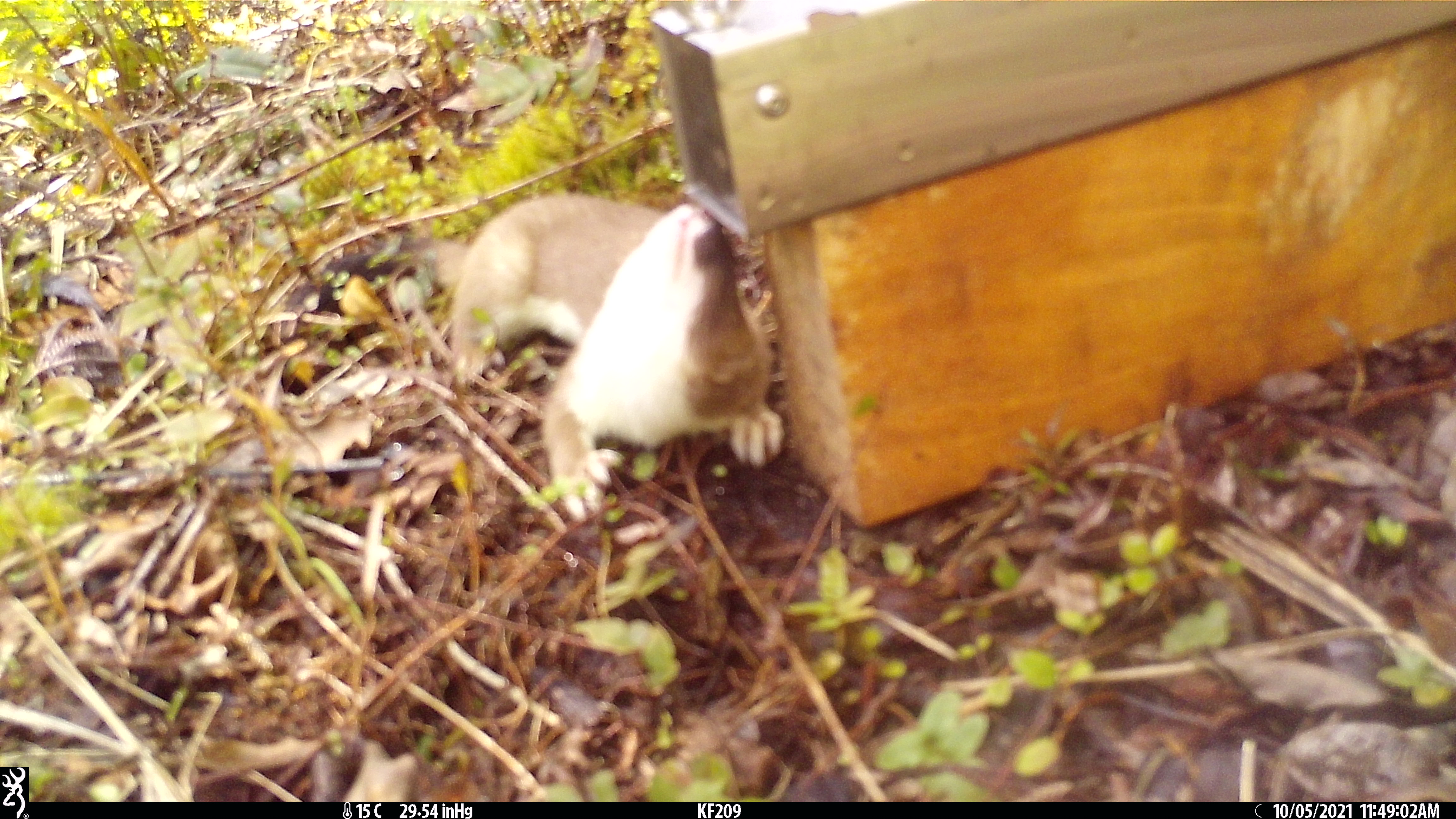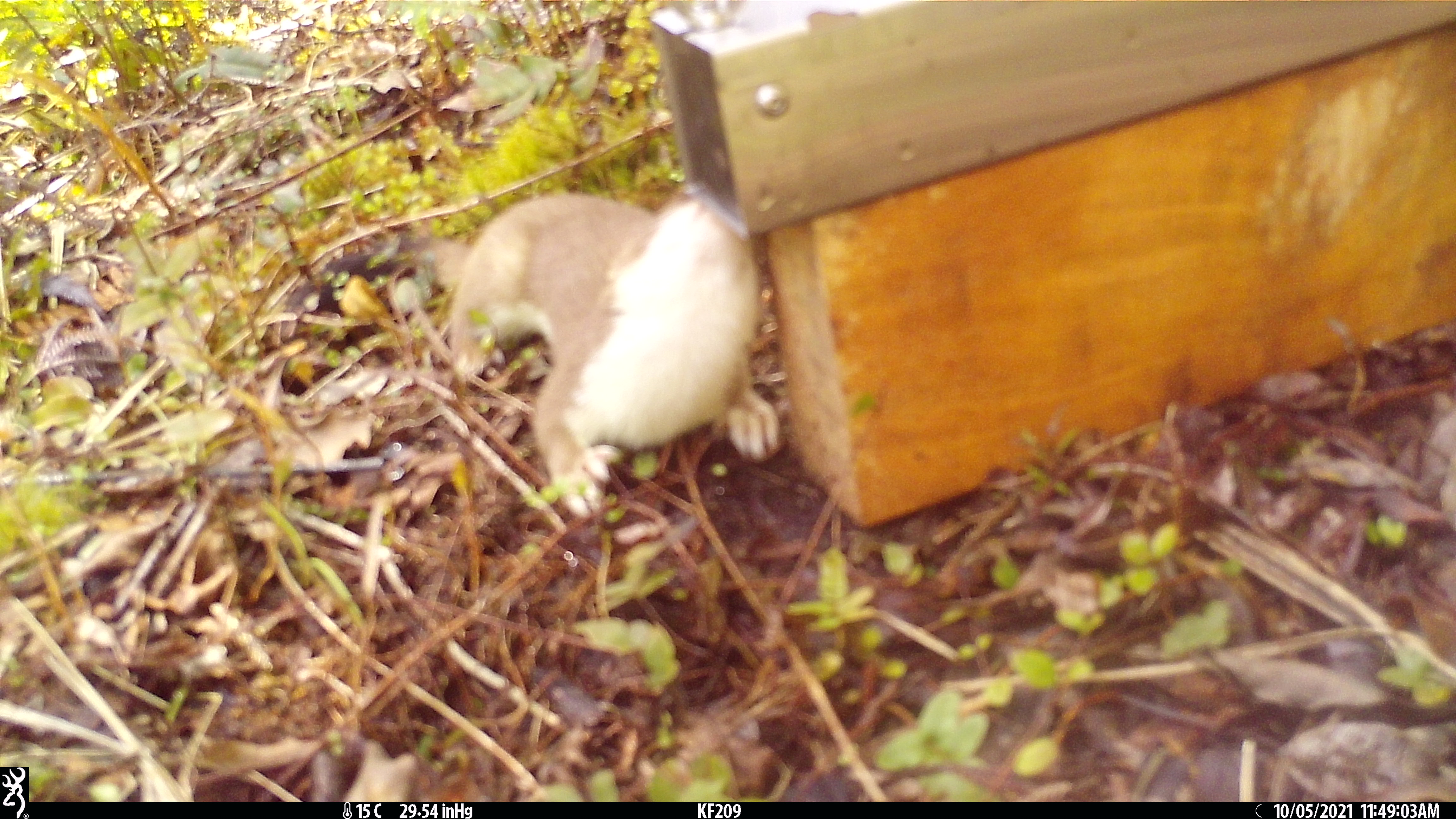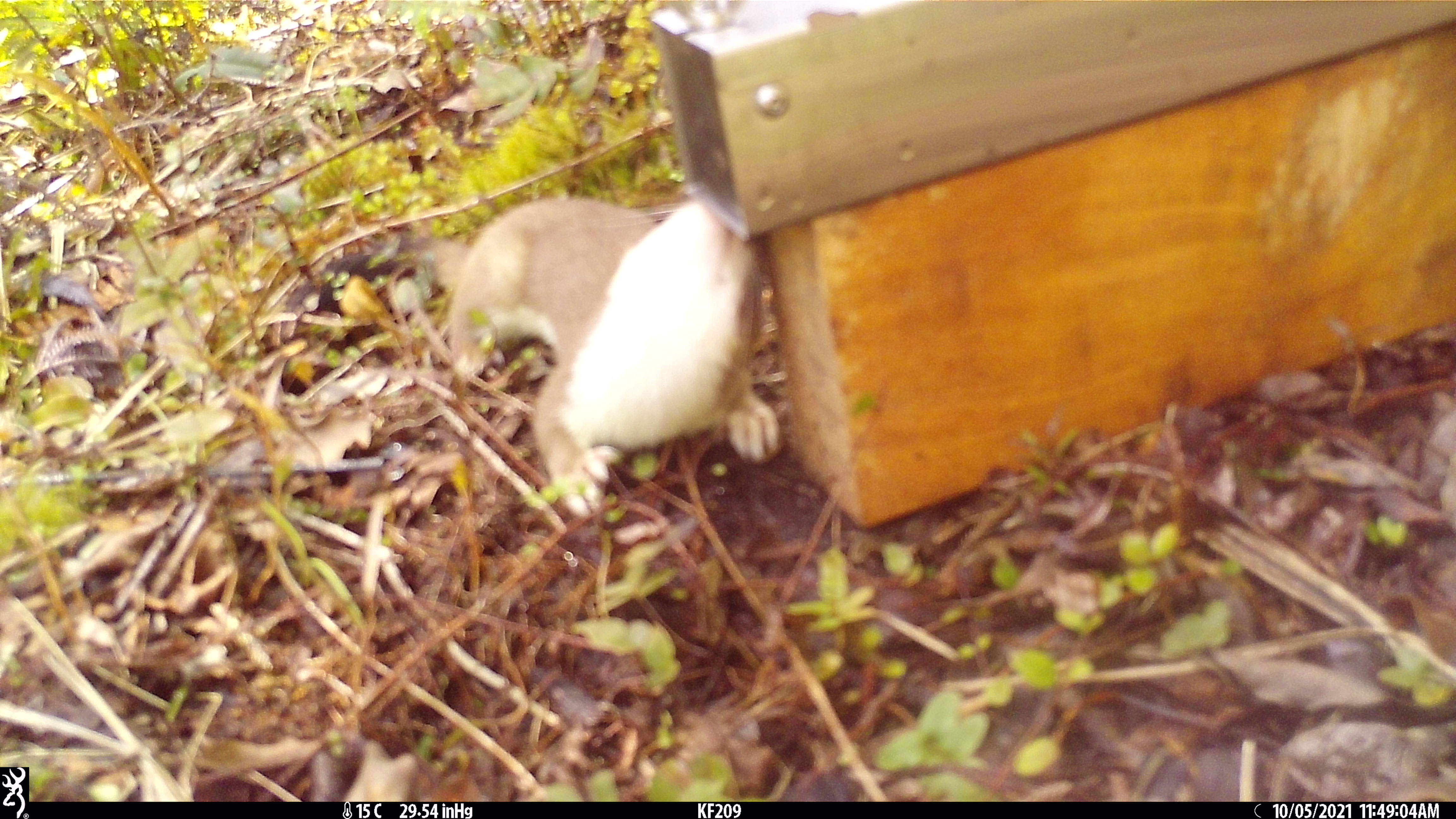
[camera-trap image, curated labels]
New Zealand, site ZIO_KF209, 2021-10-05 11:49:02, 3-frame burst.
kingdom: Animalia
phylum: Chordata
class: Mammalia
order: Carnivora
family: Mustelidae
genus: Mustela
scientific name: Mustela erminea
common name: stoat